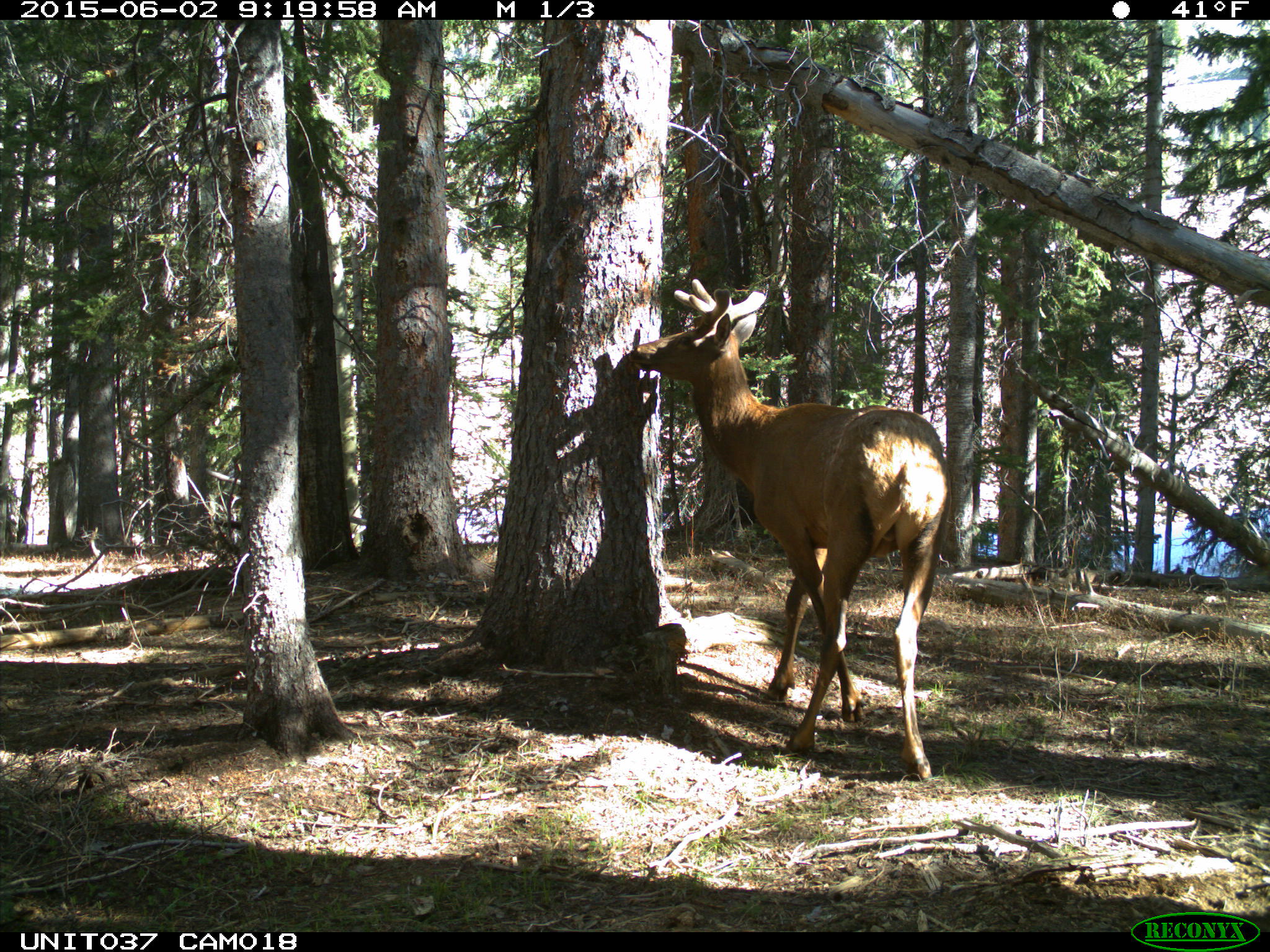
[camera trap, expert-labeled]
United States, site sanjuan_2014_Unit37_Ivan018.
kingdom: Animalia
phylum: Chordata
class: Mammalia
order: Artiodactyla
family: Cervidae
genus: Cervus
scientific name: Cervus elaphus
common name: red deer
Cervus elaphus (red deer).